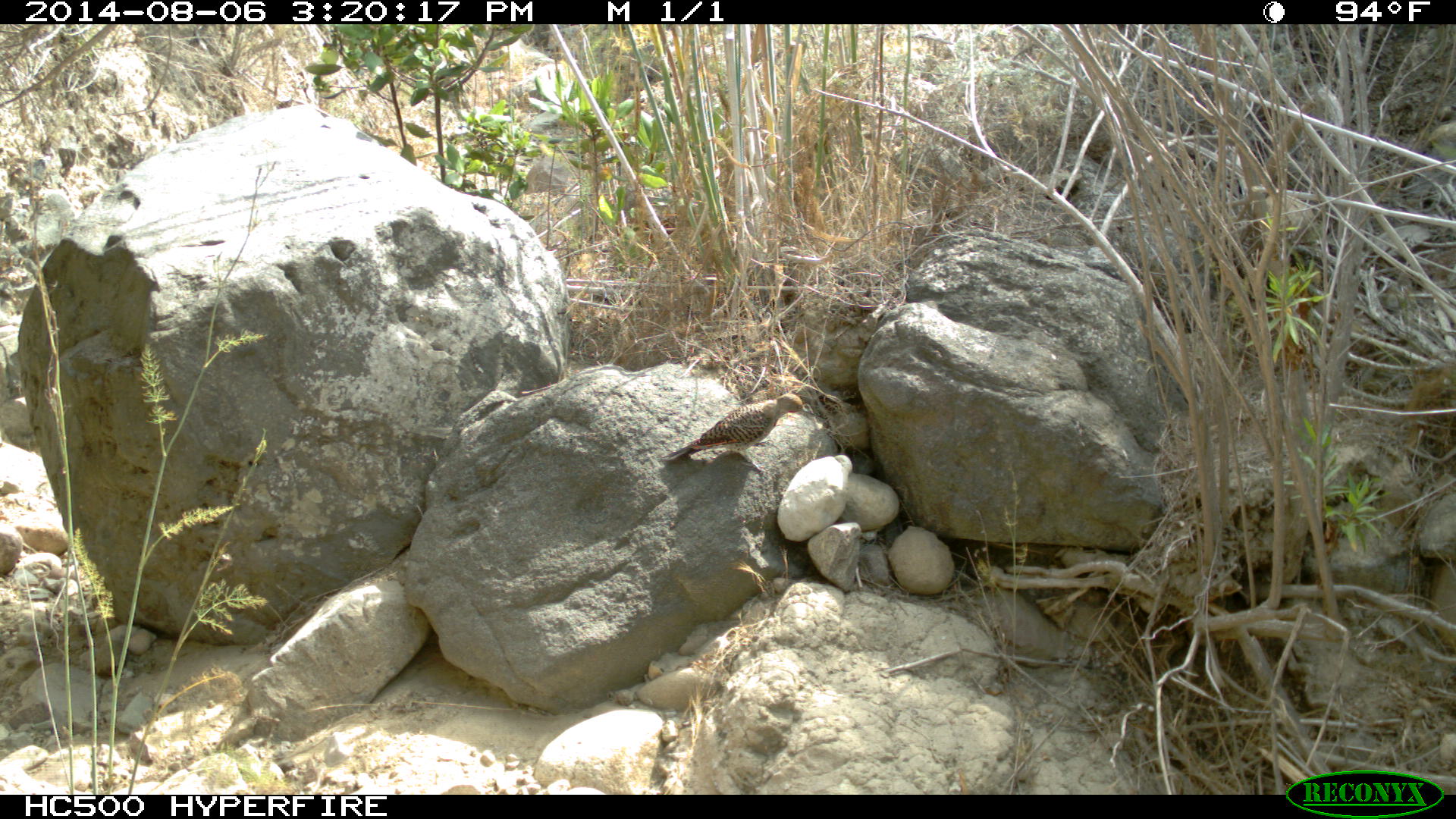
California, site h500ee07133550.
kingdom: Animalia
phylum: Chordata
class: Aves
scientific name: Aves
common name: bird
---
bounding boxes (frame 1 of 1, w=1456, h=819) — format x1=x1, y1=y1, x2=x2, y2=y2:
bird: x1=660, y1=393, x2=814, y2=480